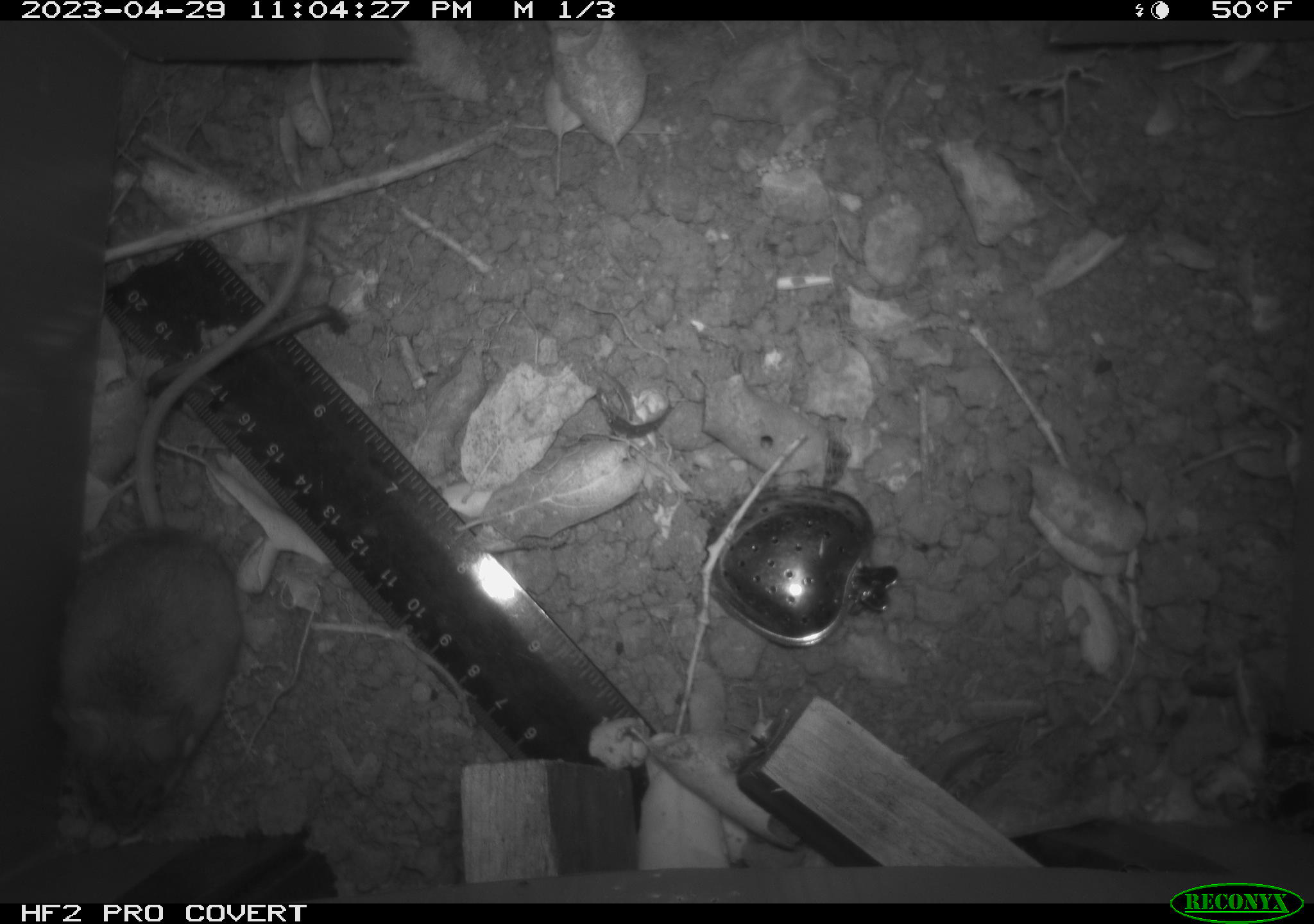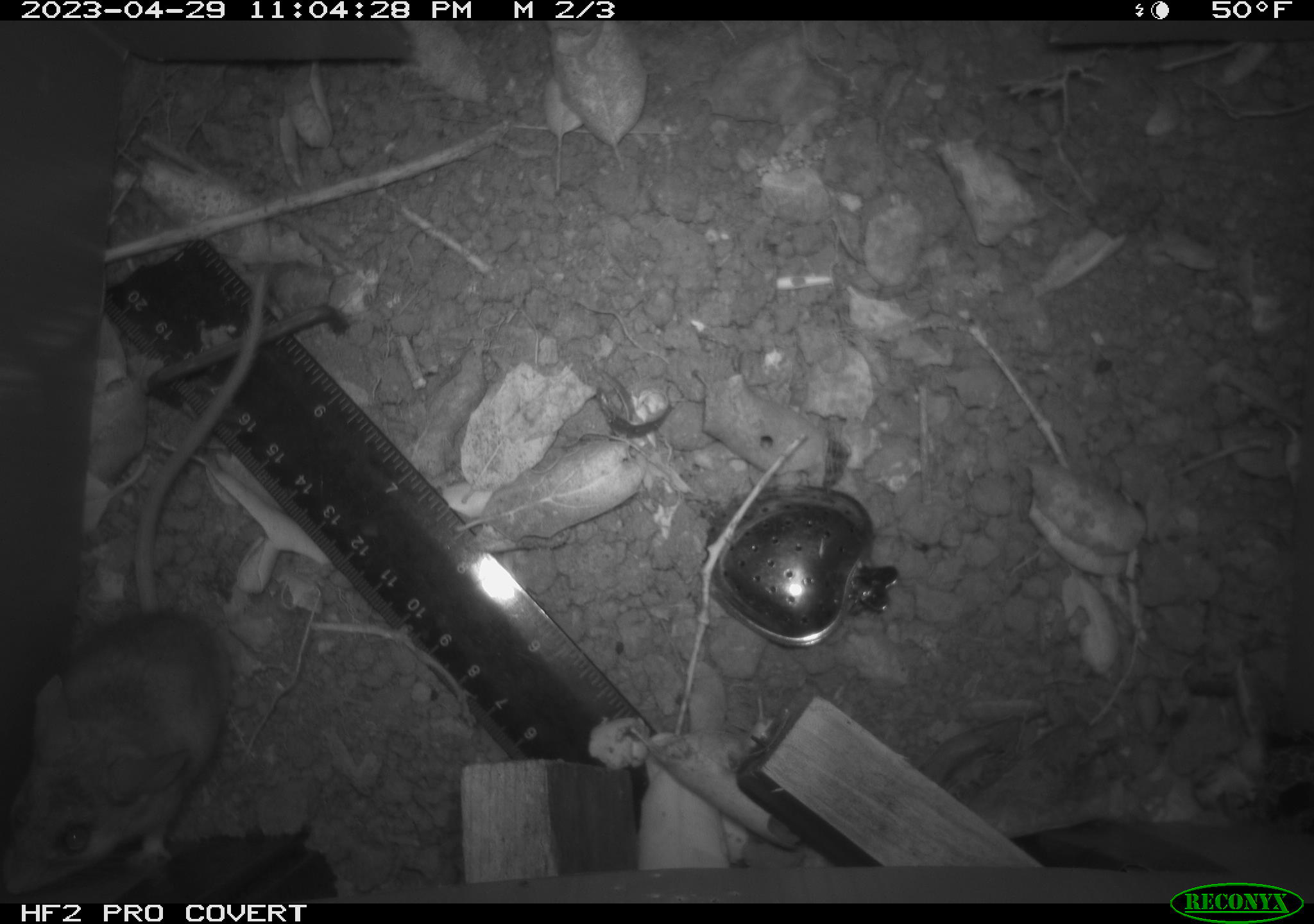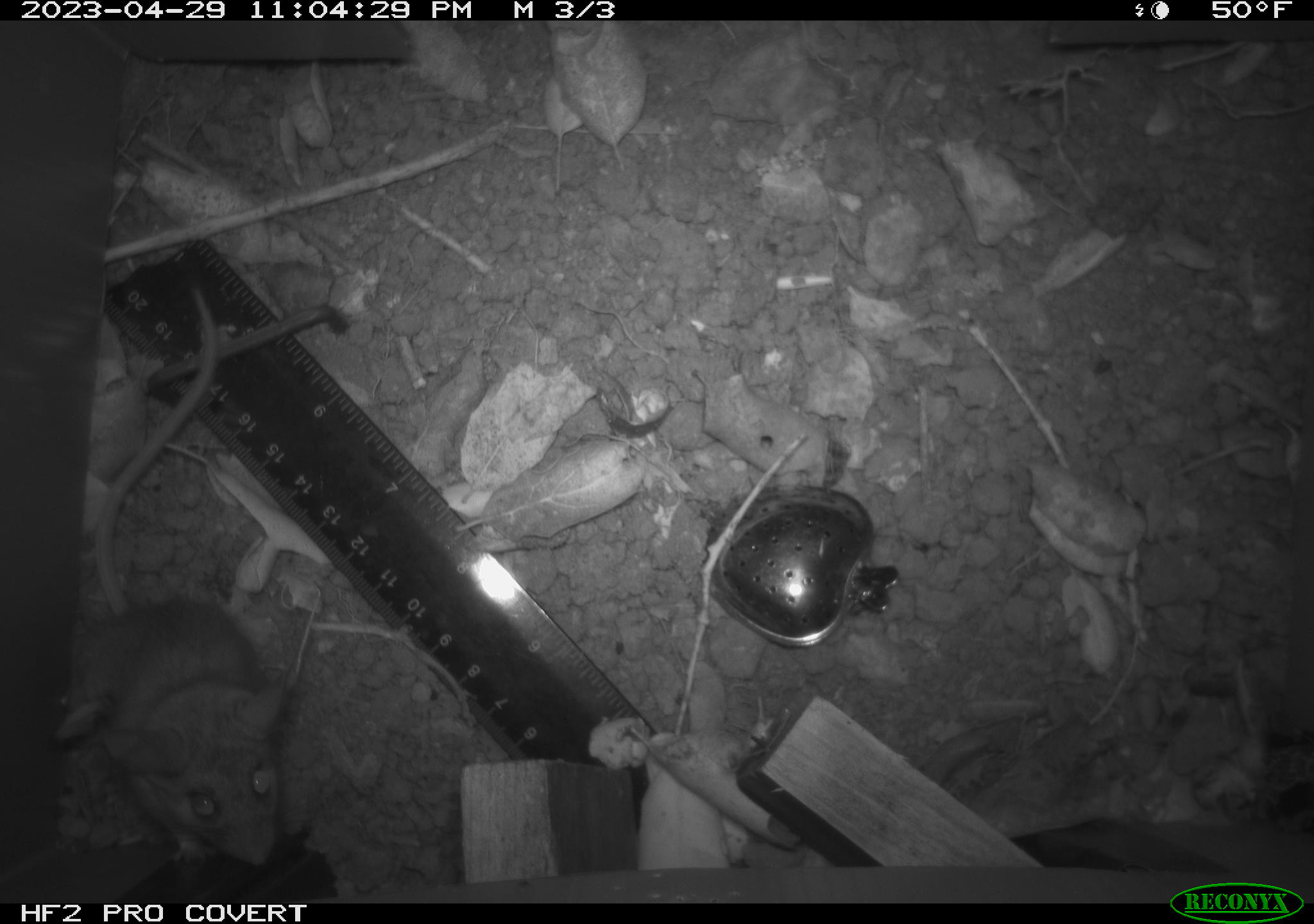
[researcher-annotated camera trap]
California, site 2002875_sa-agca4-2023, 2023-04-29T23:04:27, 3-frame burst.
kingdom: Animalia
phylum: Chordata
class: Mammalia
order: Rodentia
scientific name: Rodentia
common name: mouse species